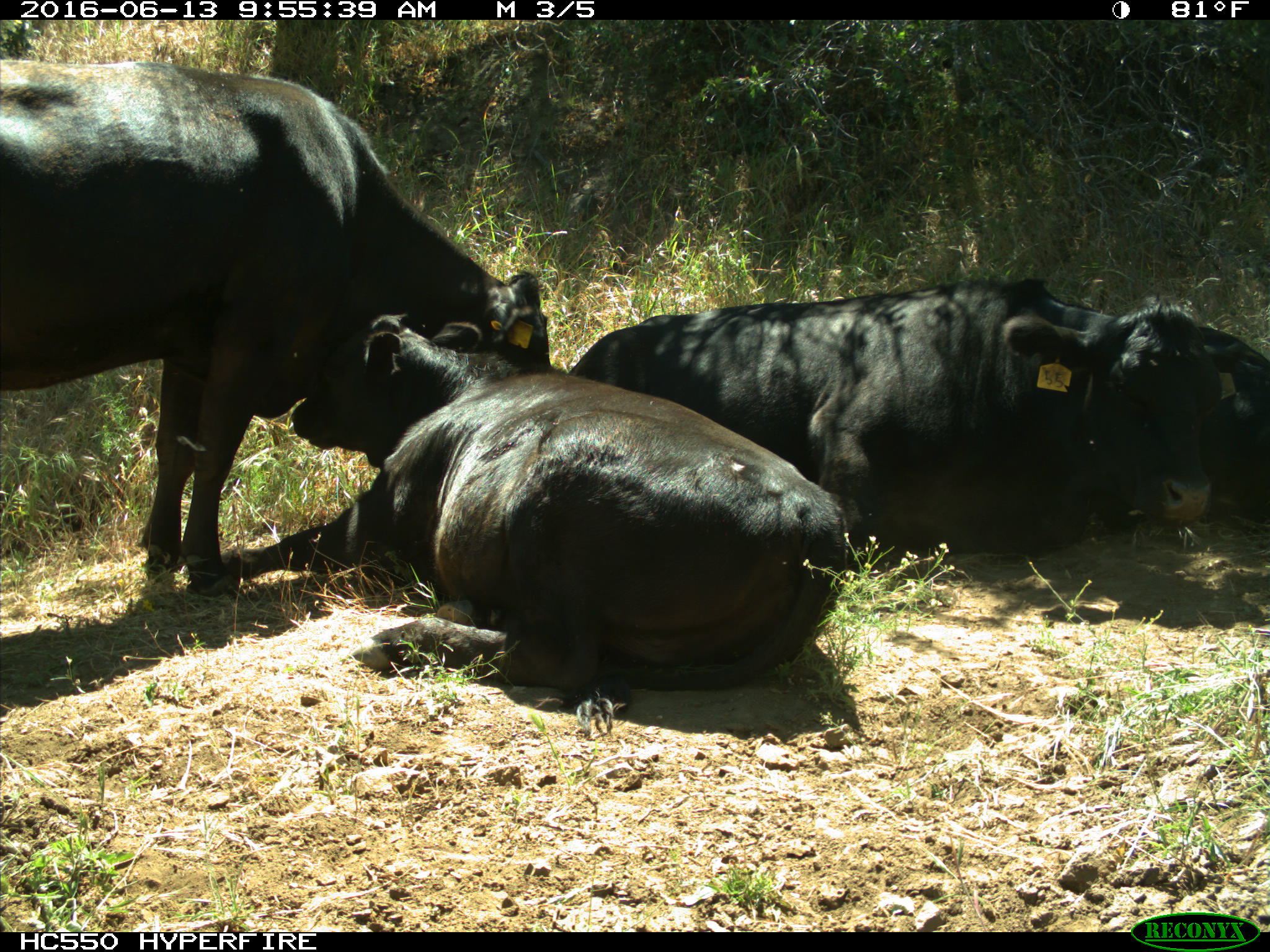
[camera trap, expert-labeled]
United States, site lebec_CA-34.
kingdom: Animalia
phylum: Chordata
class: Mammalia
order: Artiodactyla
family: Bovidae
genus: Bos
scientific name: Bos taurus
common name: domestic cow